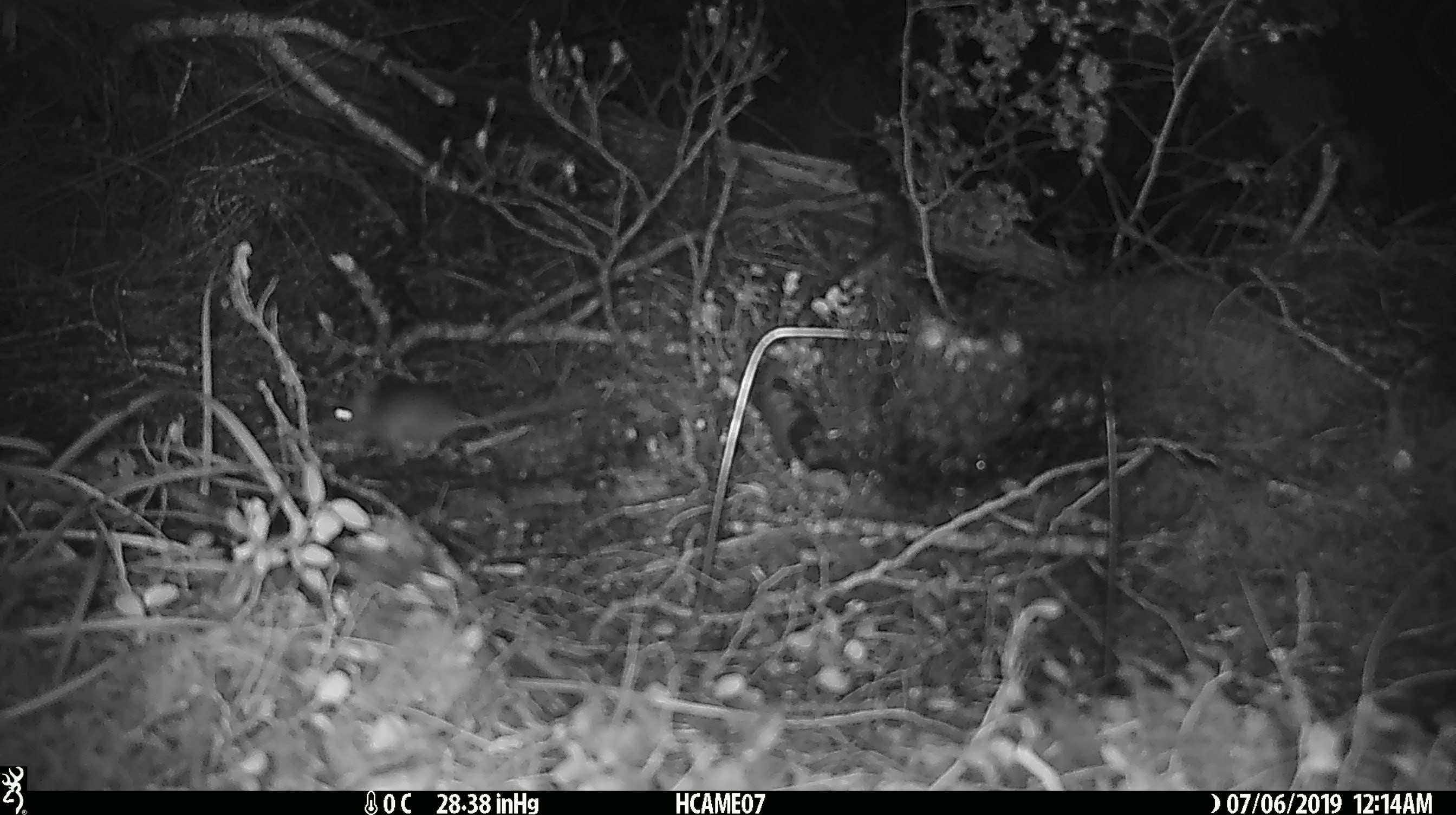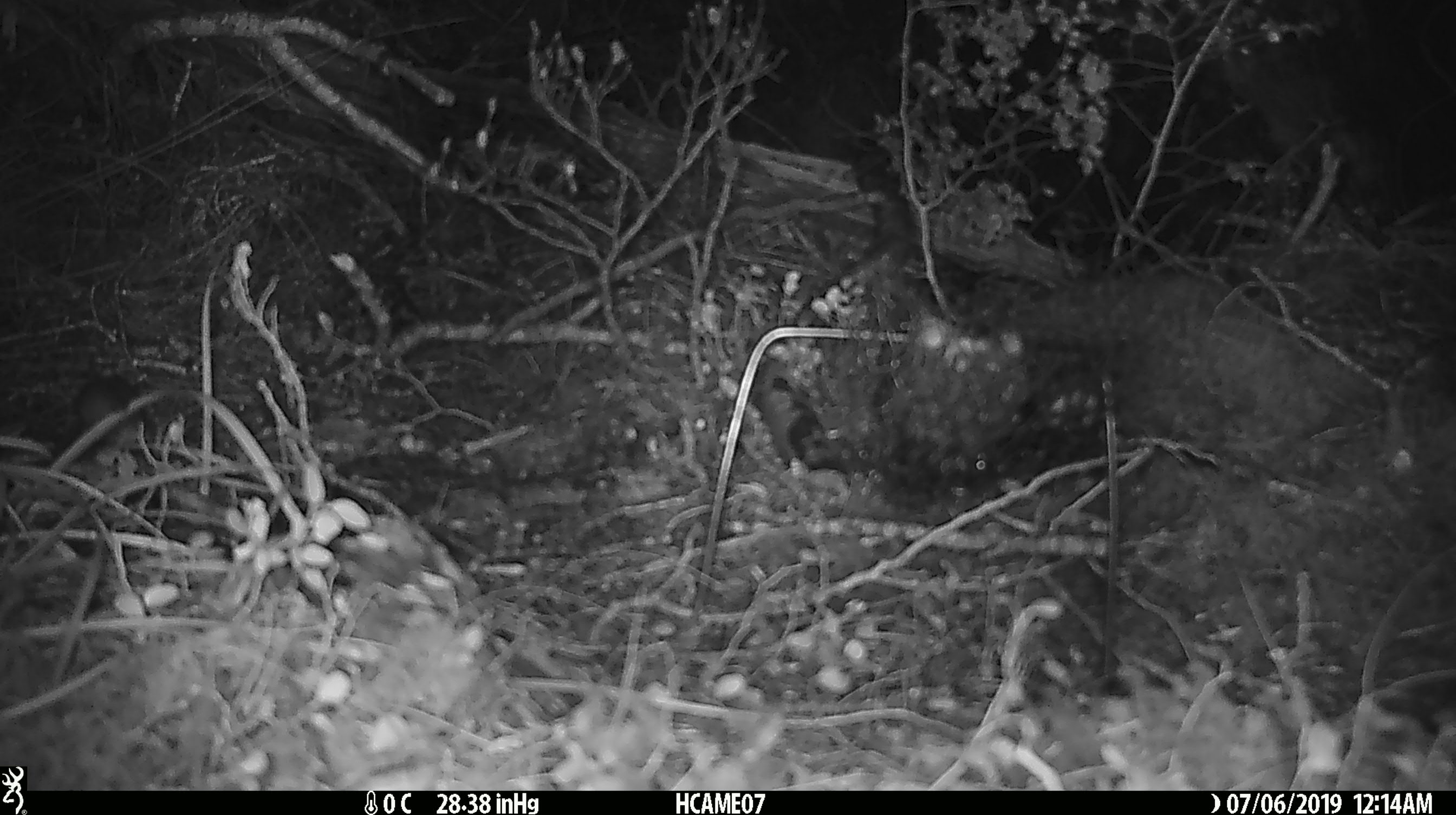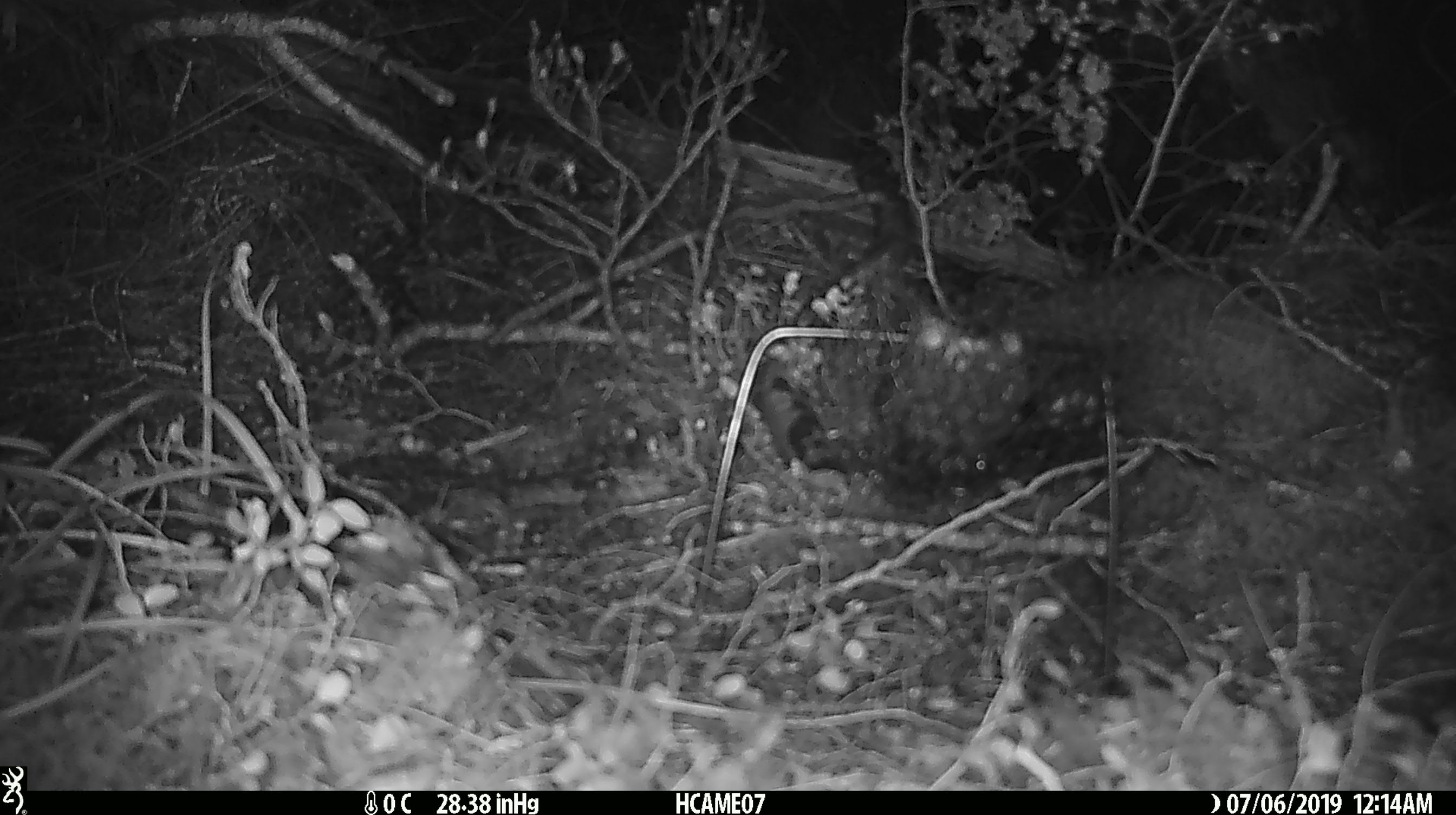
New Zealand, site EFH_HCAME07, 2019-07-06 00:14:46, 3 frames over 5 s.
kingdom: Animalia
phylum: Chordata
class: Mammalia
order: Rodentia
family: Muridae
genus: Mus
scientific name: Mus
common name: mouse